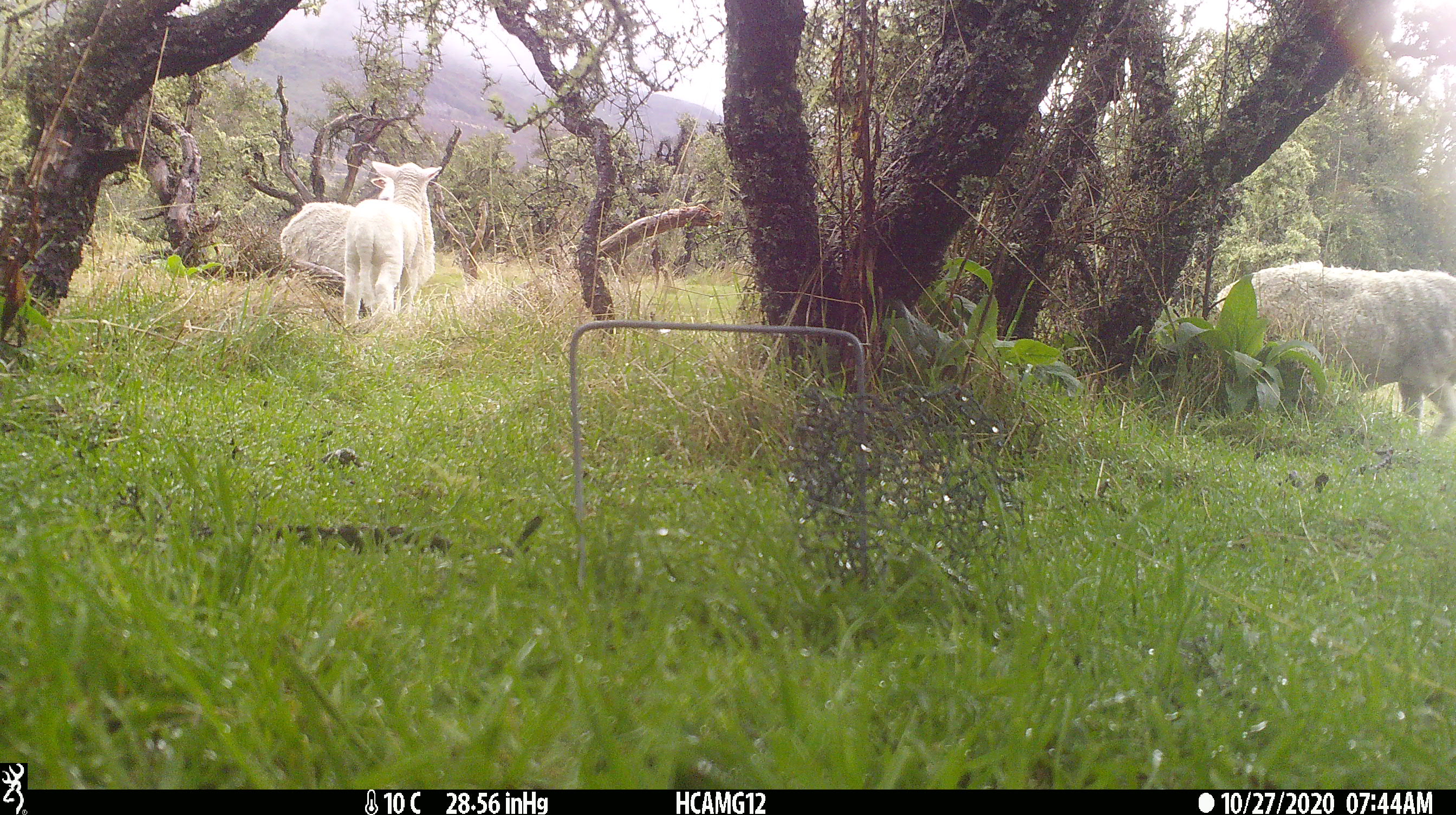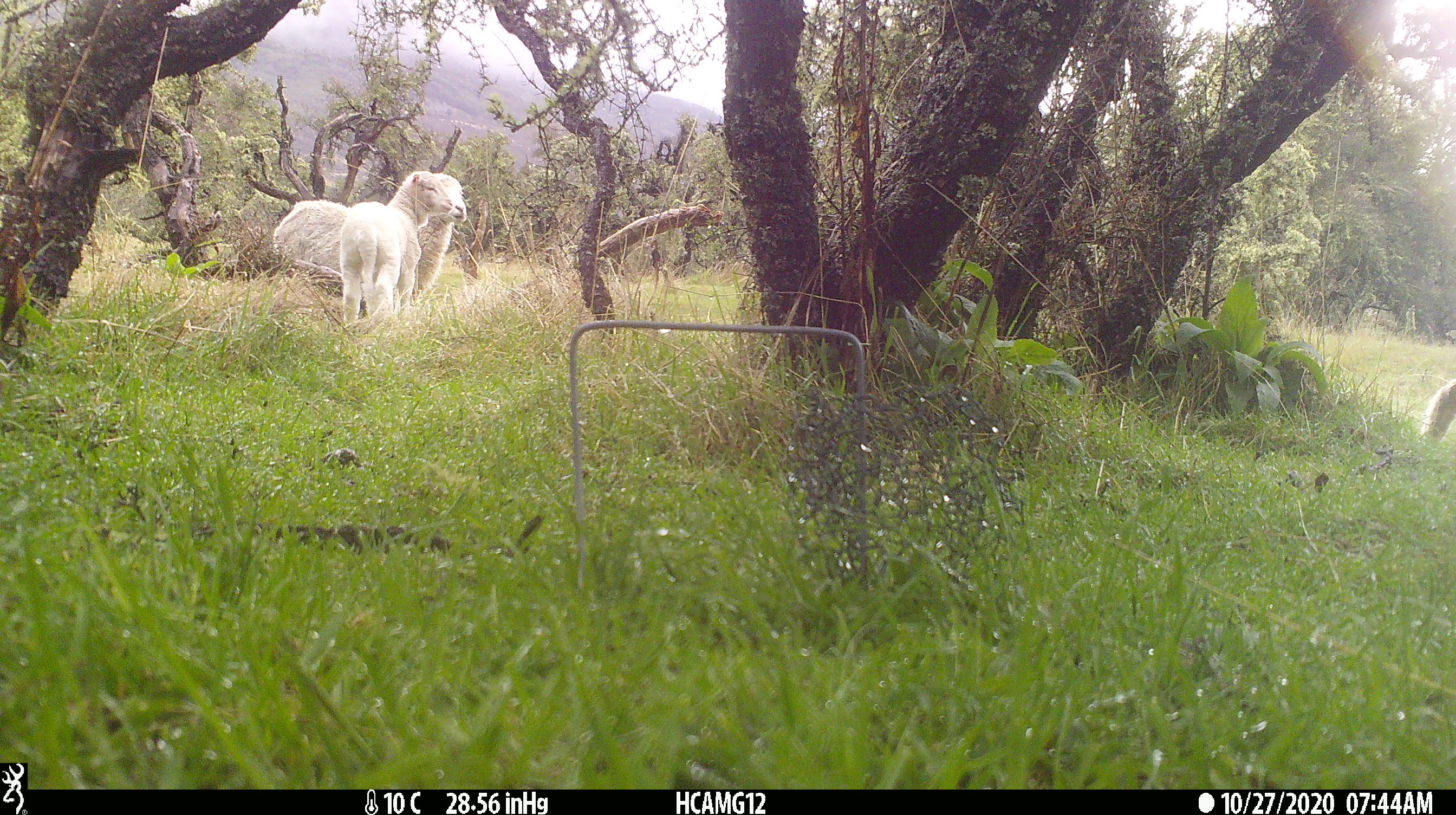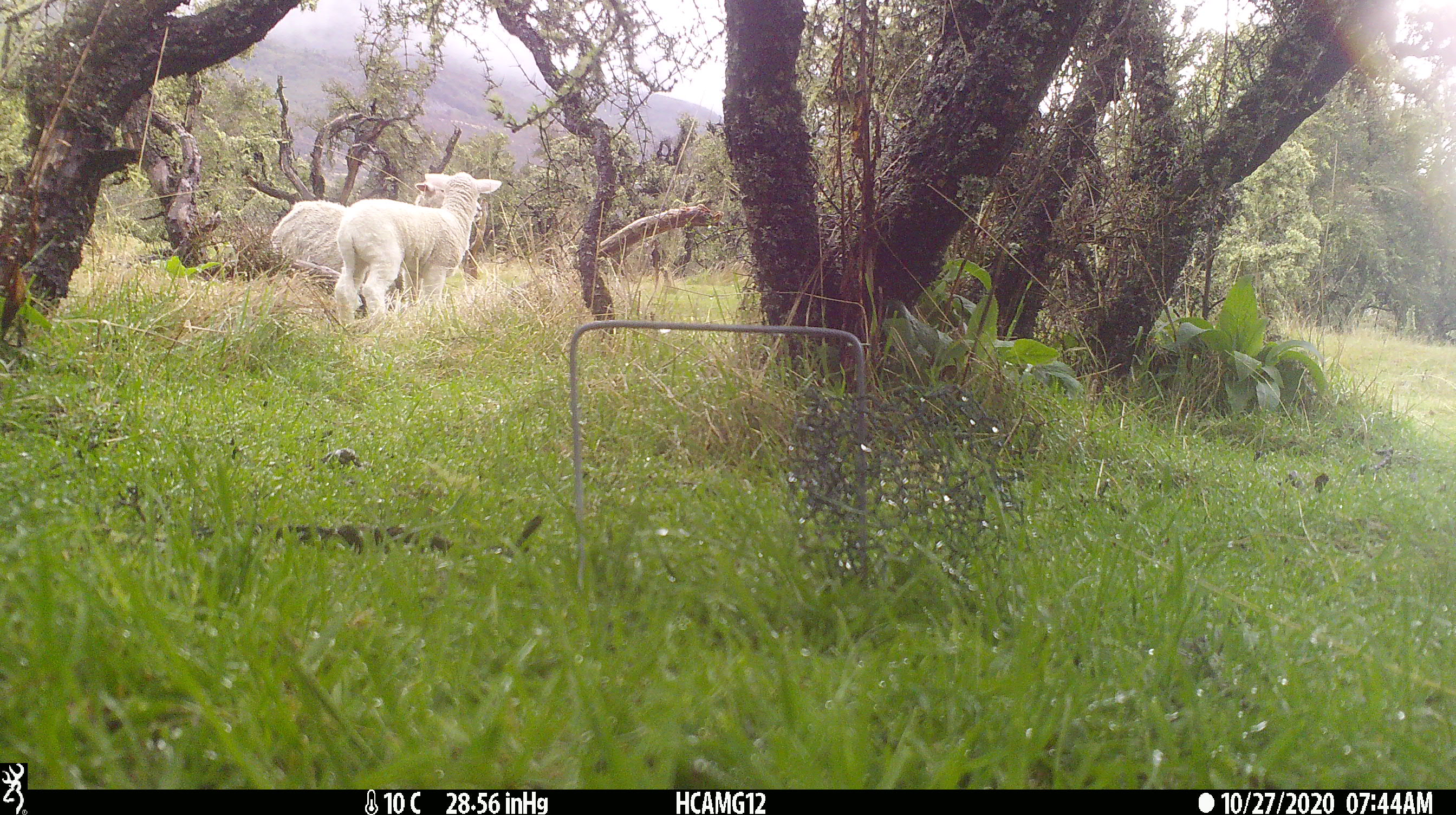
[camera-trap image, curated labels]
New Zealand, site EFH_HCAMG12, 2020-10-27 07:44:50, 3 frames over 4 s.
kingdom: Animalia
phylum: Chordata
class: Mammalia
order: Artiodactyla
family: Bovidae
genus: Ovis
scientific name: Ovis aries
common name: domestic sheep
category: sheep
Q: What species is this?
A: Sheep (domestic sheep) (Ovis aries).